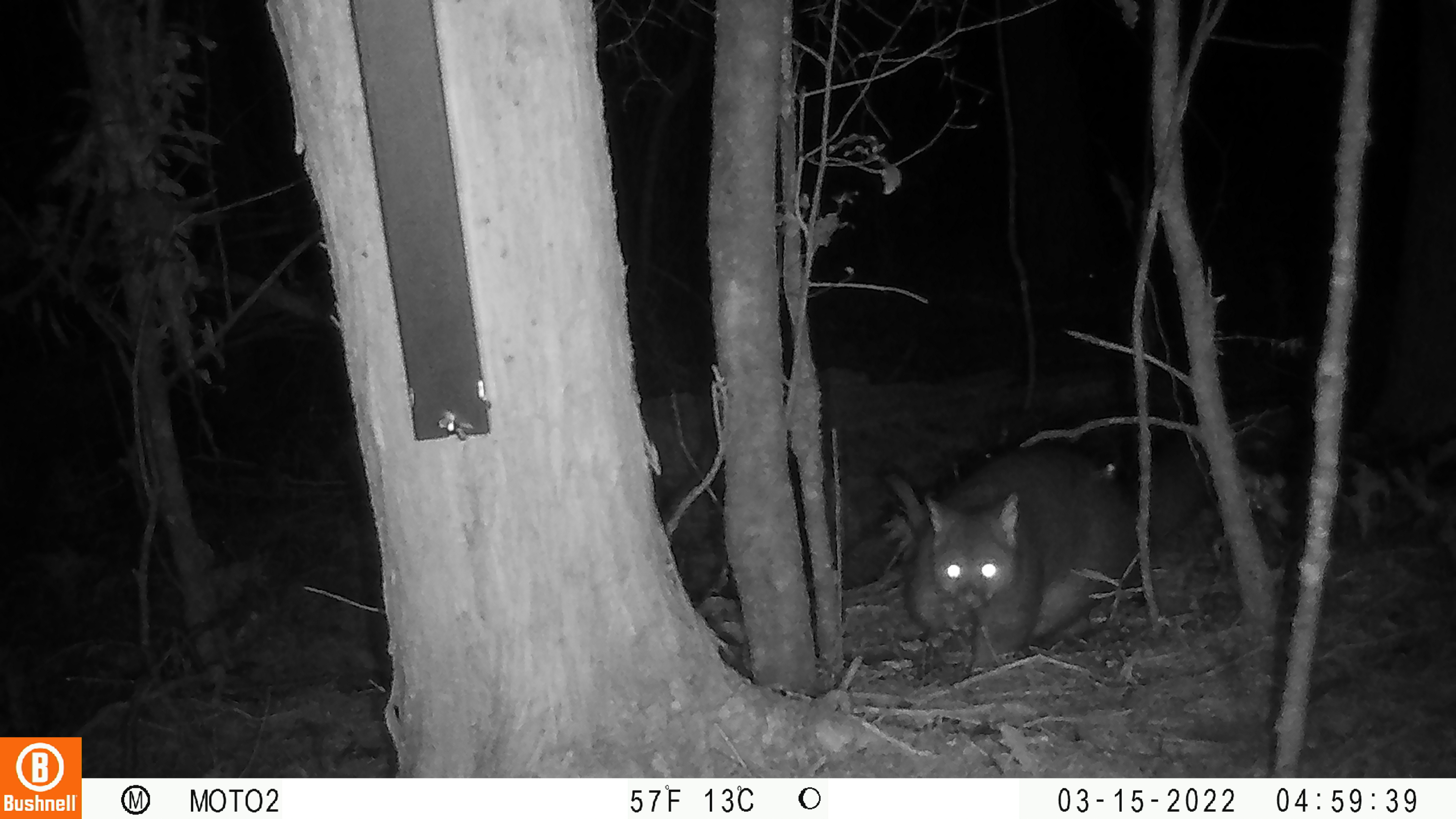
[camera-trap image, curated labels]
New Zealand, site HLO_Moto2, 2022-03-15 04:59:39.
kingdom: Animalia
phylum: Chordata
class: Mammalia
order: Diprotodontia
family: Phalangeridae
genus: Trichosurus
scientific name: Trichosurus vulpecula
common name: common brushtail possum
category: possum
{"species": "possum (common brushtail possum) (Trichosurus vulpecula)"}